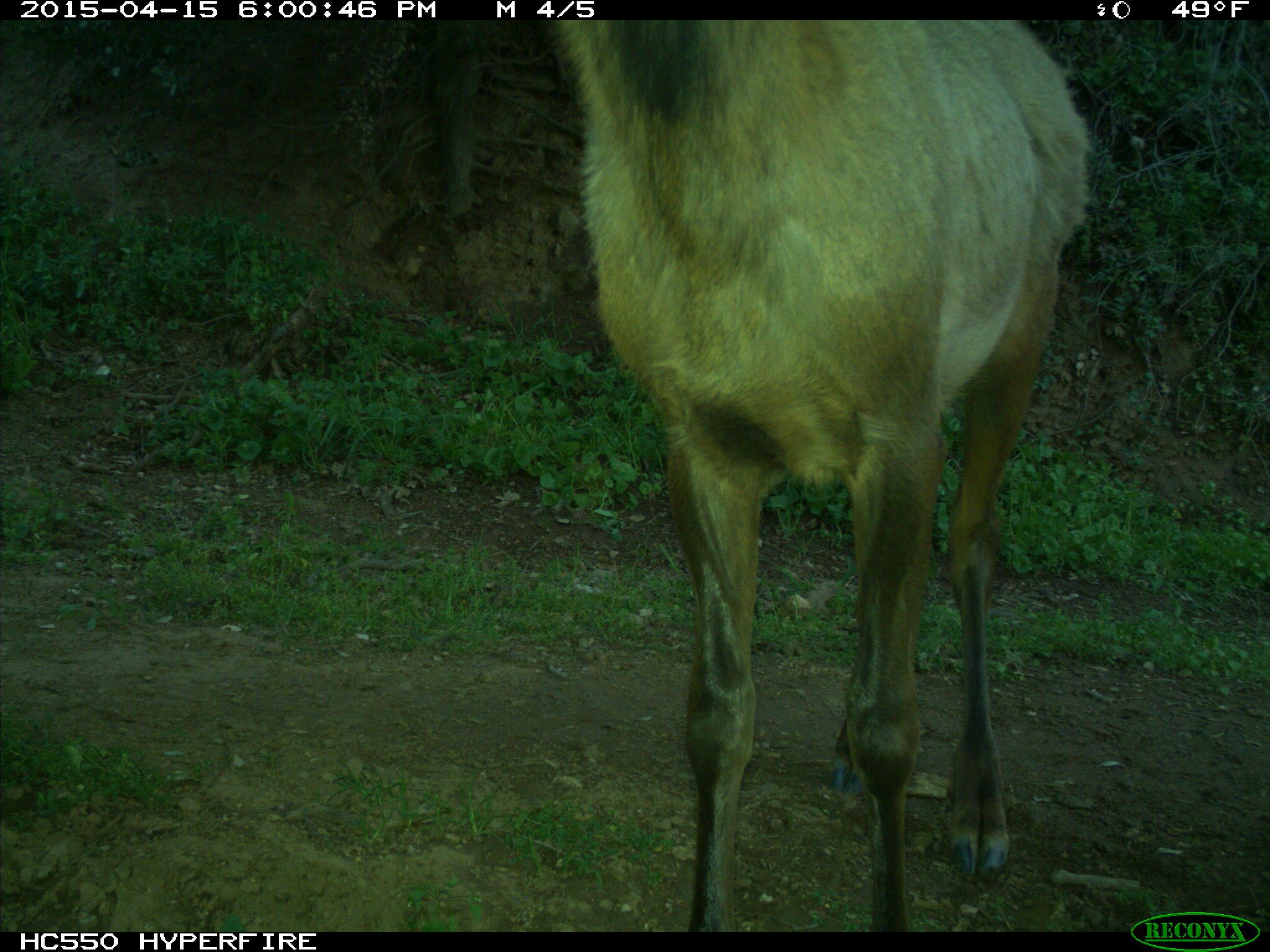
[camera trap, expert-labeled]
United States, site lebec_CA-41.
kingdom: Animalia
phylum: Chordata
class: Mammalia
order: Artiodactyla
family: Cervidae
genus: Cervus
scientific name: Cervus canadensis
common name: elk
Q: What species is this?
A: Cervus canadensis (elk).